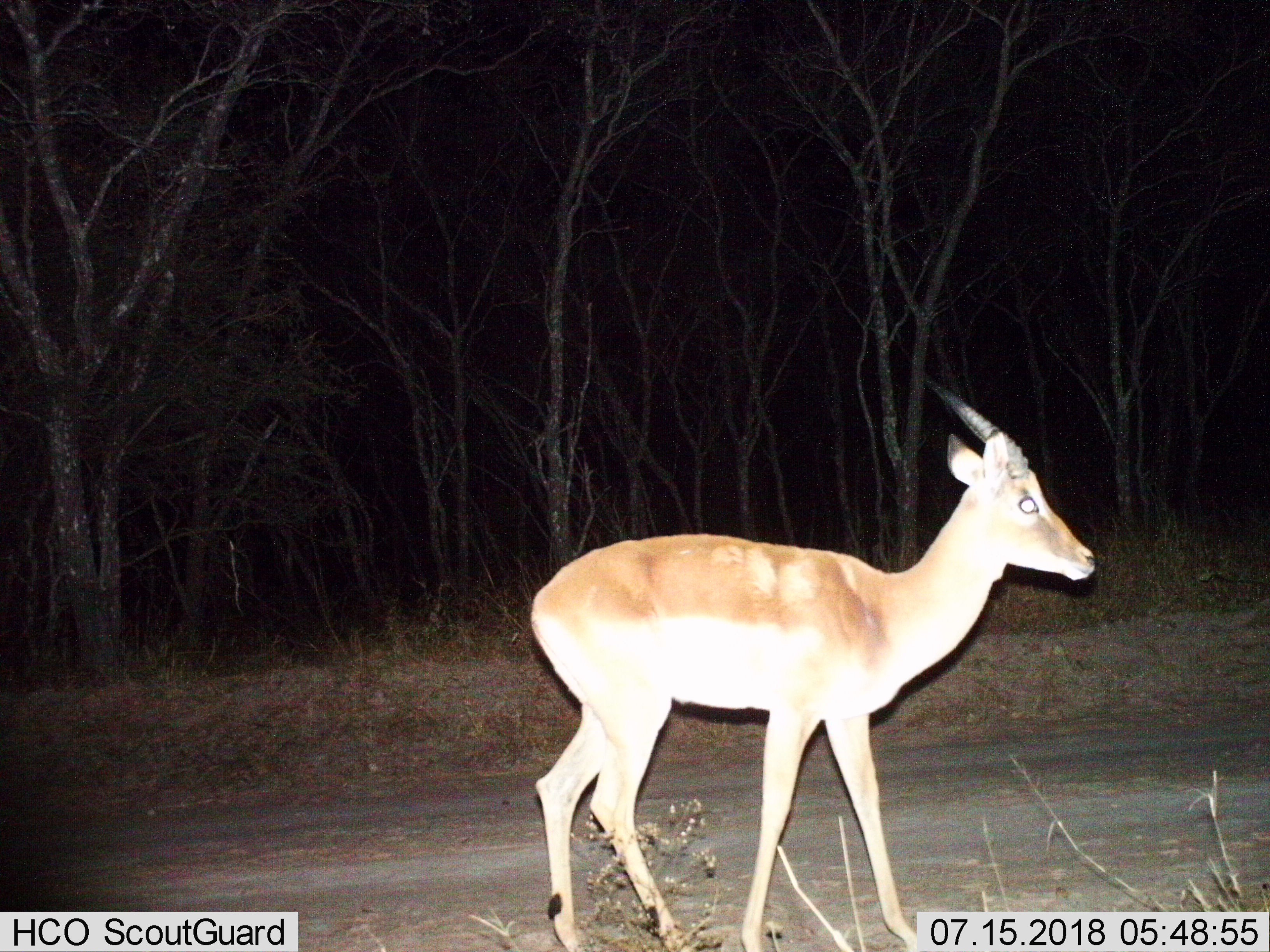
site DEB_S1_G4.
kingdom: Animalia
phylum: Chordata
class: Mammalia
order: Artiodactyla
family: Bovidae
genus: Aepyceros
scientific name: Aepyceros melampus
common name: impala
Impala (Aepyceros melampus), count 1. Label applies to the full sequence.